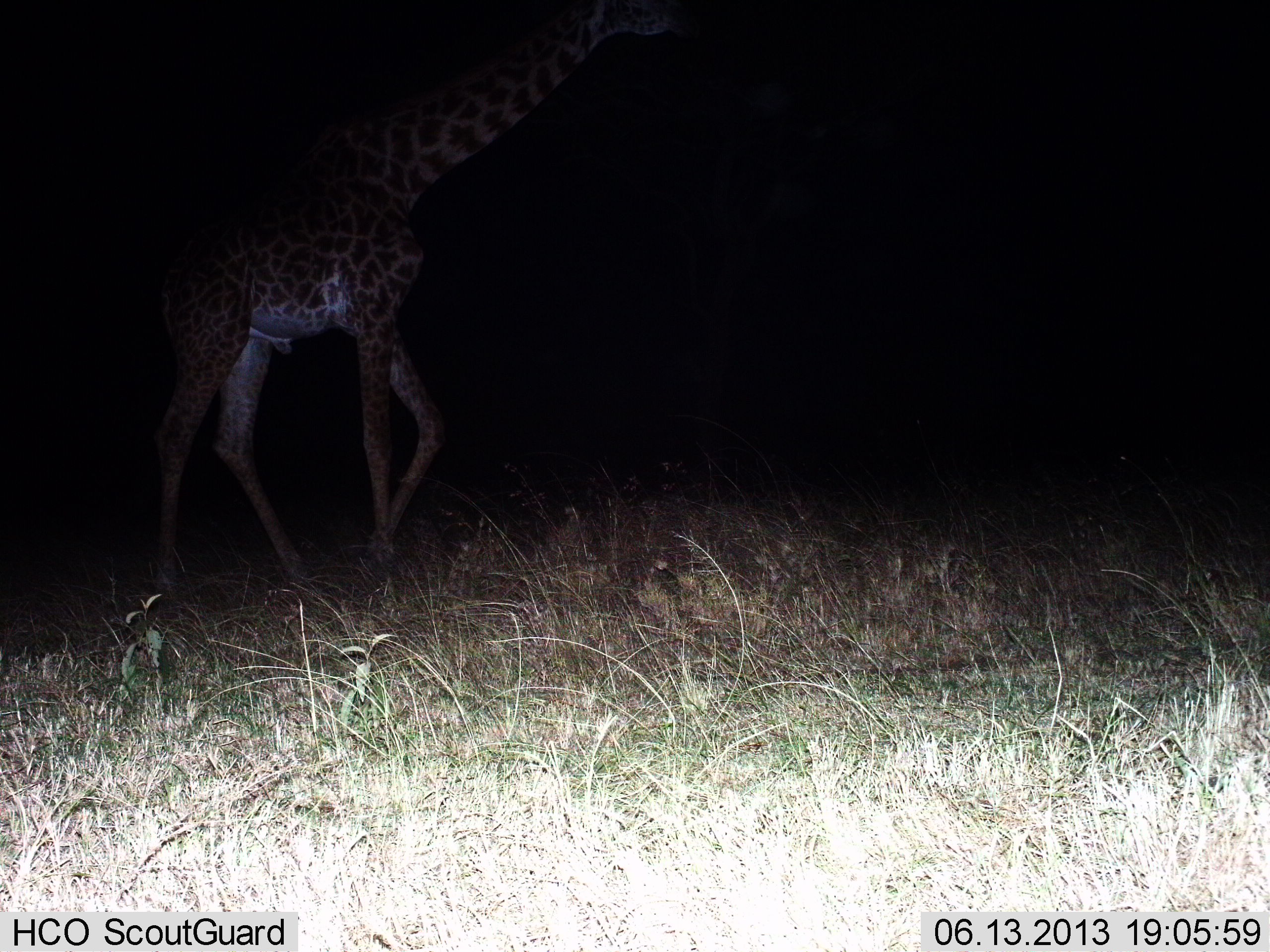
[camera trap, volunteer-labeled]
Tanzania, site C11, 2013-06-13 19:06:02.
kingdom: Animalia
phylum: Chordata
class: Mammalia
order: Artiodactyla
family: Giraffidae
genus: Giraffa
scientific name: Giraffa camelopardalis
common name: giraffe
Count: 1.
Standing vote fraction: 20%.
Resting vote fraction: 0%.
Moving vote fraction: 100%.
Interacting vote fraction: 0%.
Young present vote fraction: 0%.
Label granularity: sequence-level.